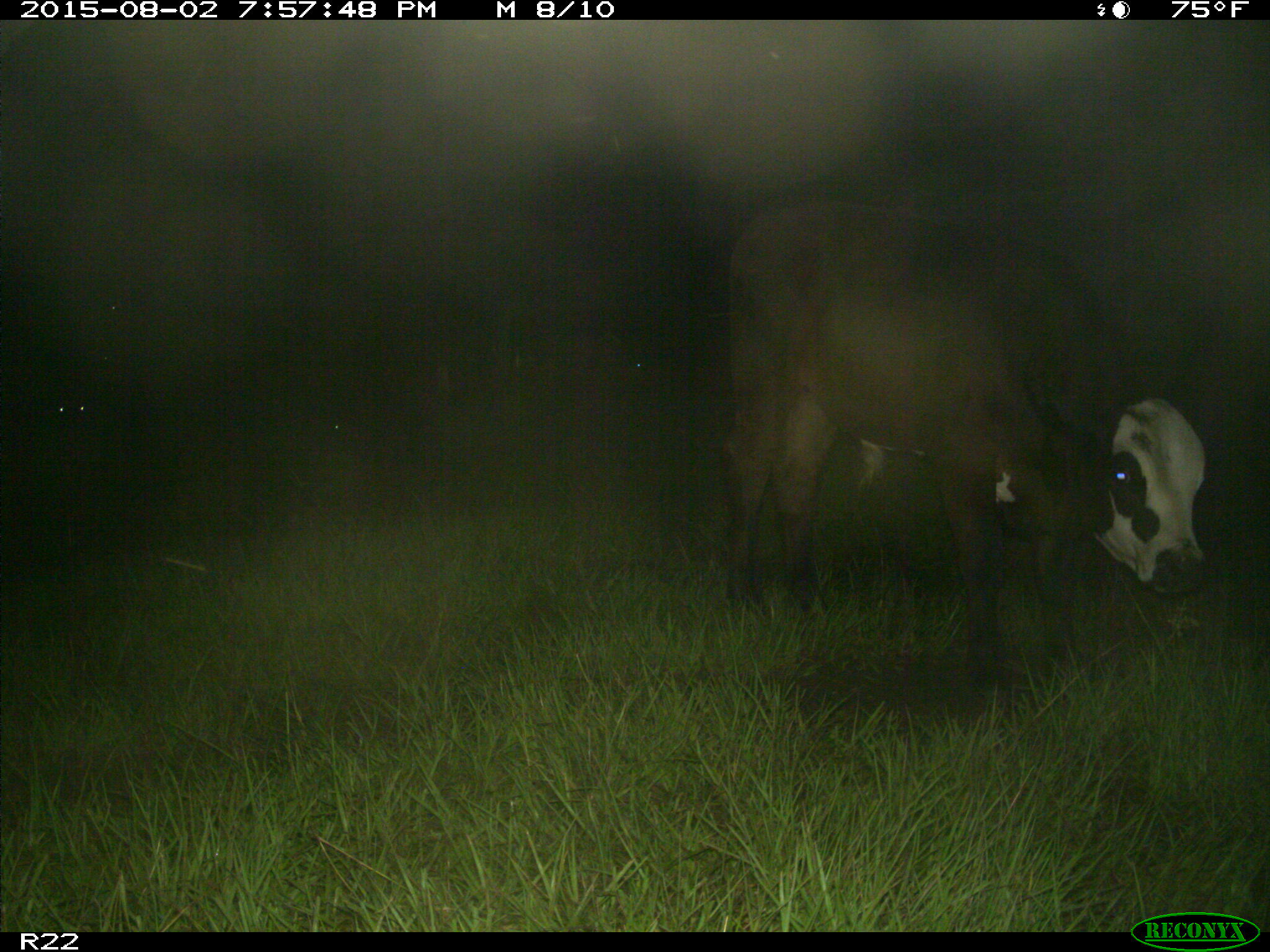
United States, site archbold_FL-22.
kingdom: Animalia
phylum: Chordata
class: Mammalia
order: Artiodactyla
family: Bovidae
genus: Bos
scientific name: Bos taurus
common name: domestic cow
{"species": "Bos taurus (domestic cow)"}